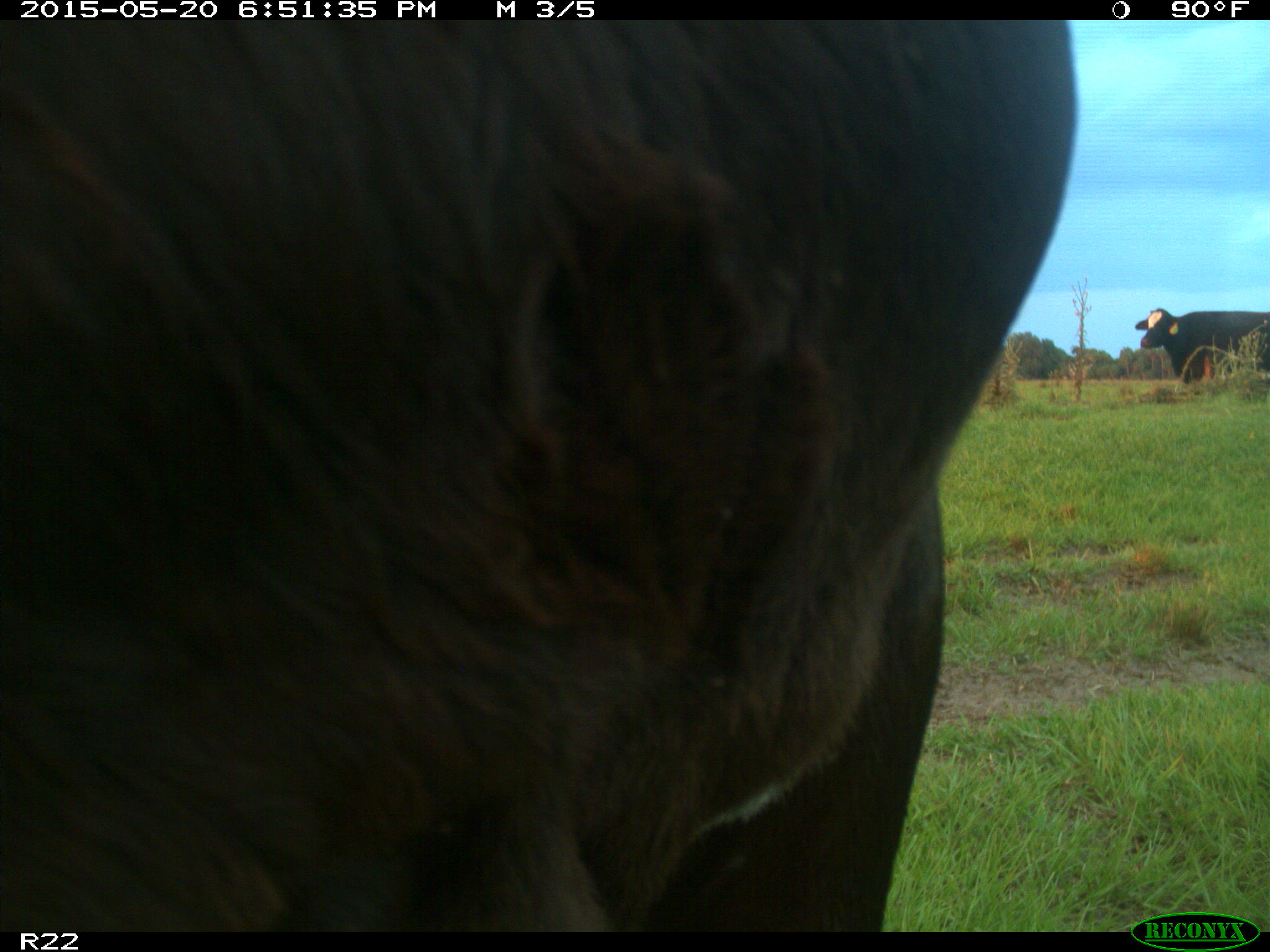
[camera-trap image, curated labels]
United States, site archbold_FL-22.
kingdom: Animalia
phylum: Chordata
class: Mammalia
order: Artiodactyla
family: Bovidae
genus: Bos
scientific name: Bos taurus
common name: domestic cow